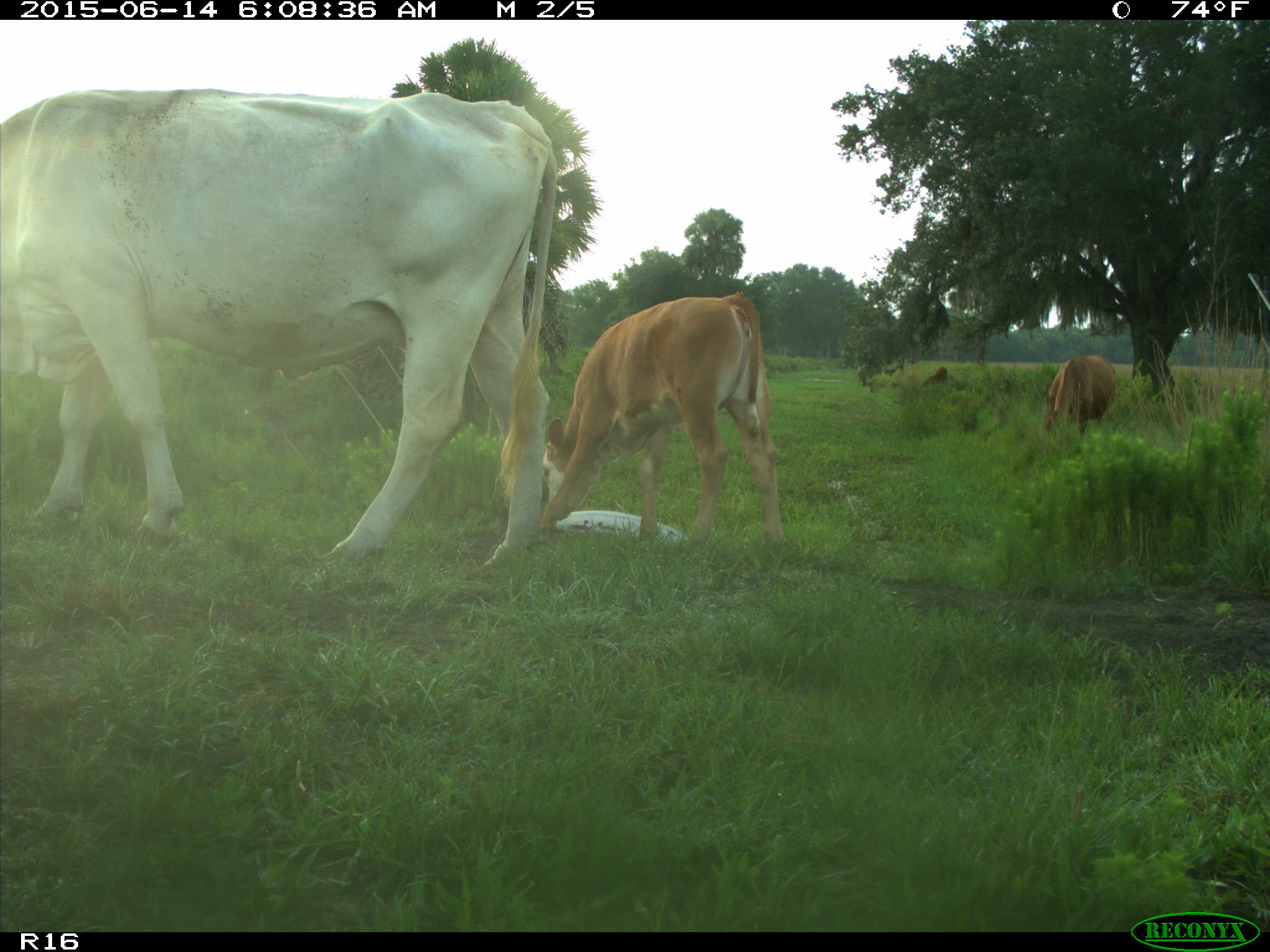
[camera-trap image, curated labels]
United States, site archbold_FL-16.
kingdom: Animalia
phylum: Chordata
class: Mammalia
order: Artiodactyla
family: Bovidae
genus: Bos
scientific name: Bos taurus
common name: domestic cow